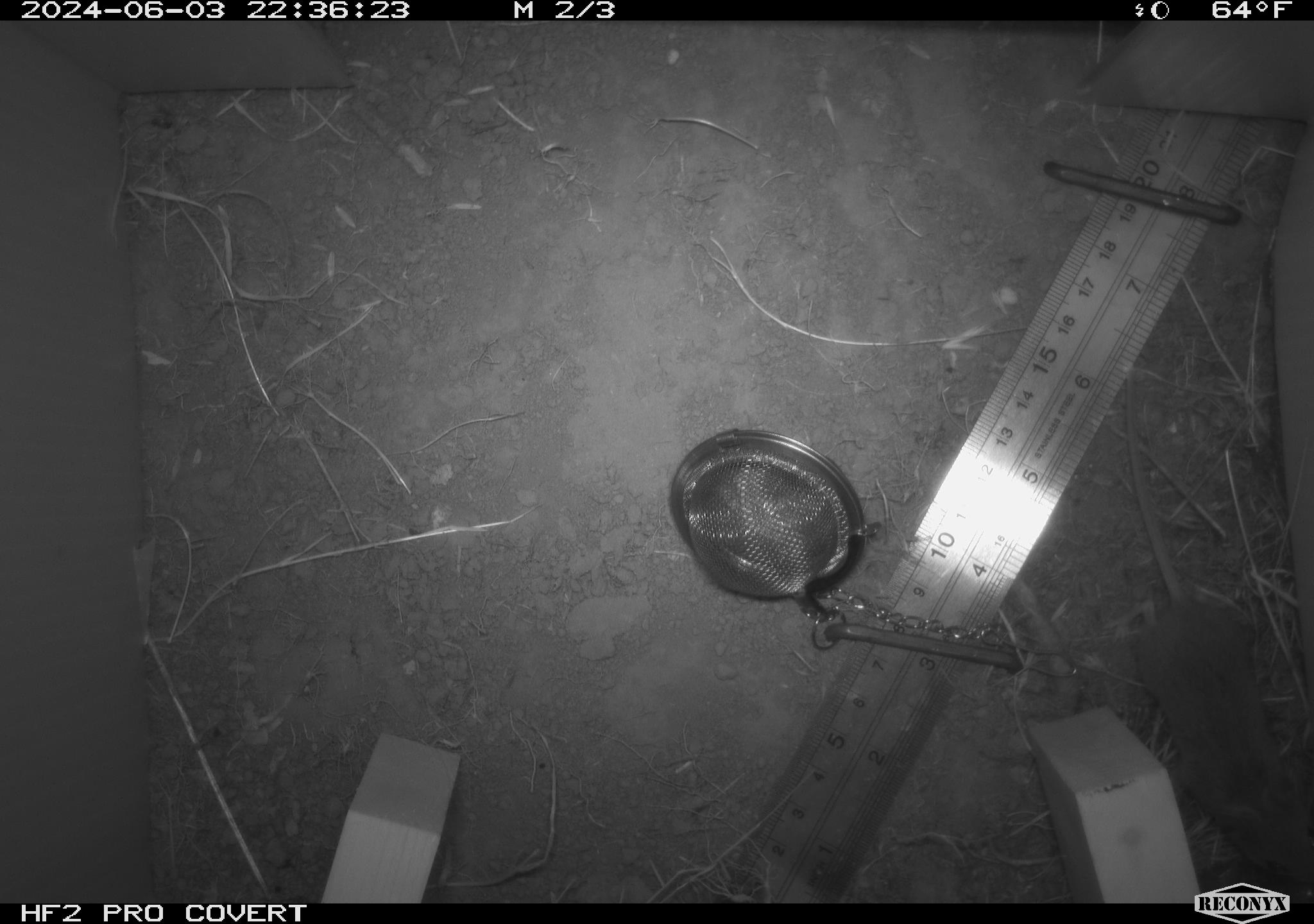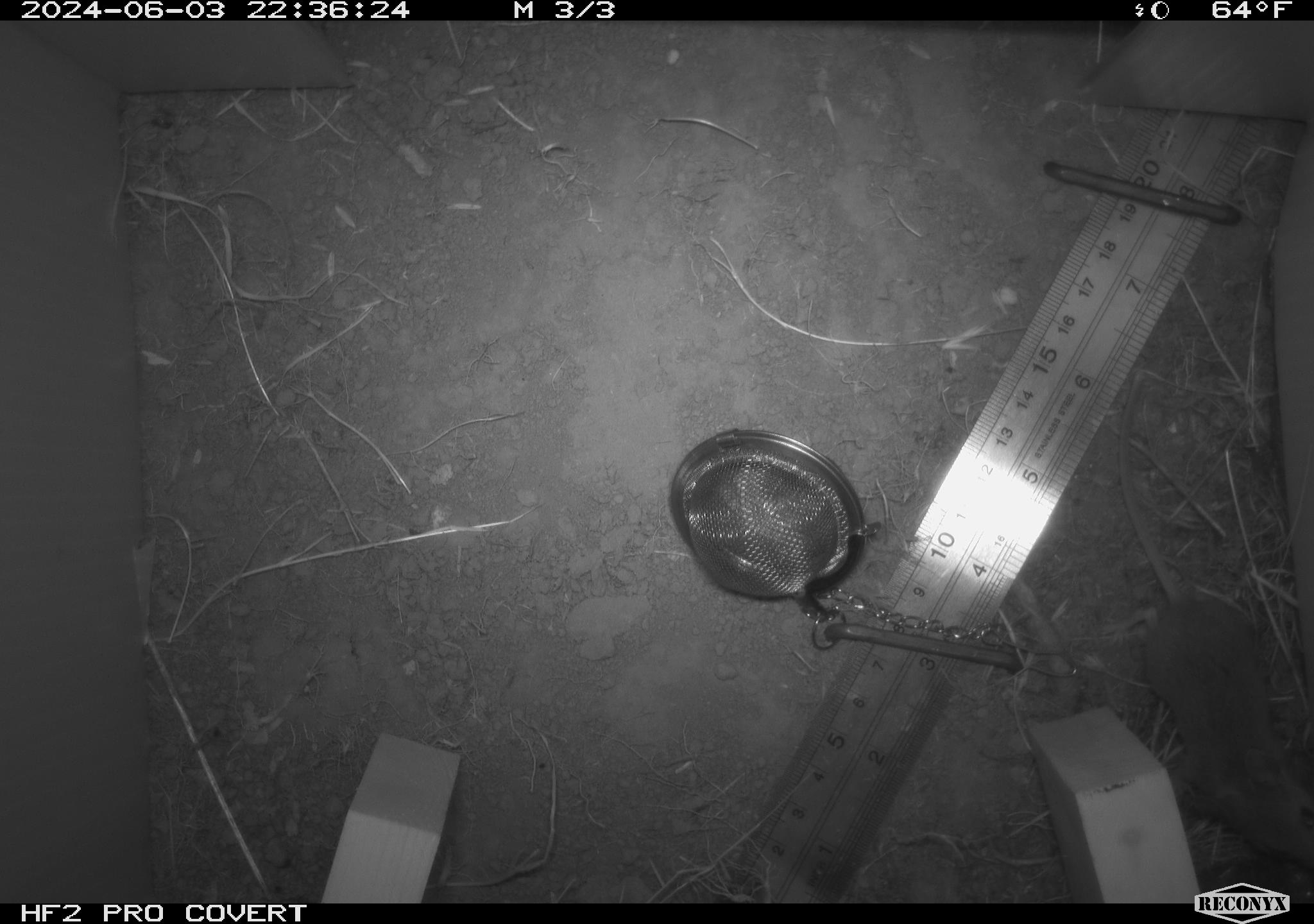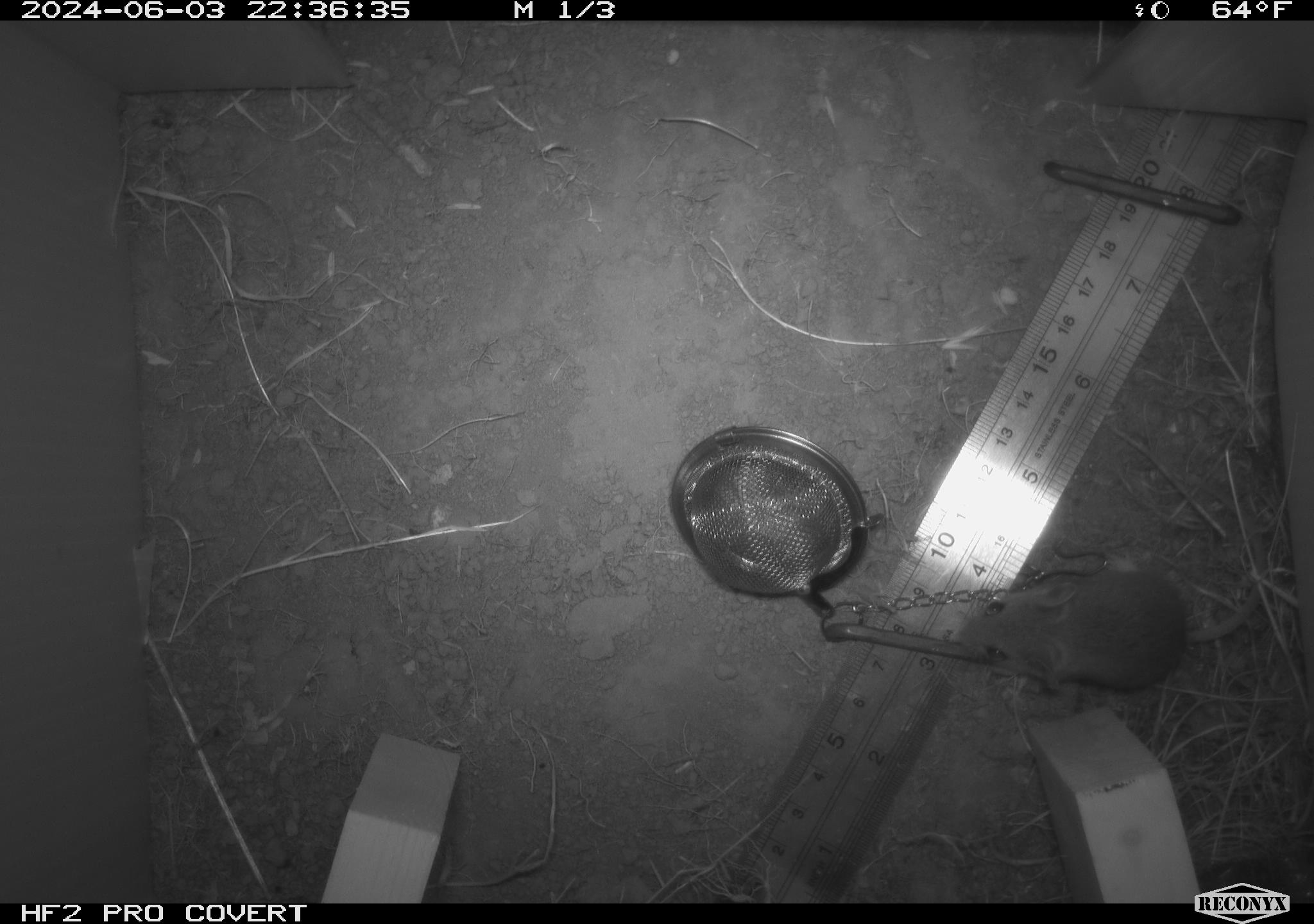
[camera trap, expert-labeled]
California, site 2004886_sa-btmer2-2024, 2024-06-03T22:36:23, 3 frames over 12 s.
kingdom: Animalia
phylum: Chordata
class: Mammalia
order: Rodentia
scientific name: Rodentia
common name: mouse species